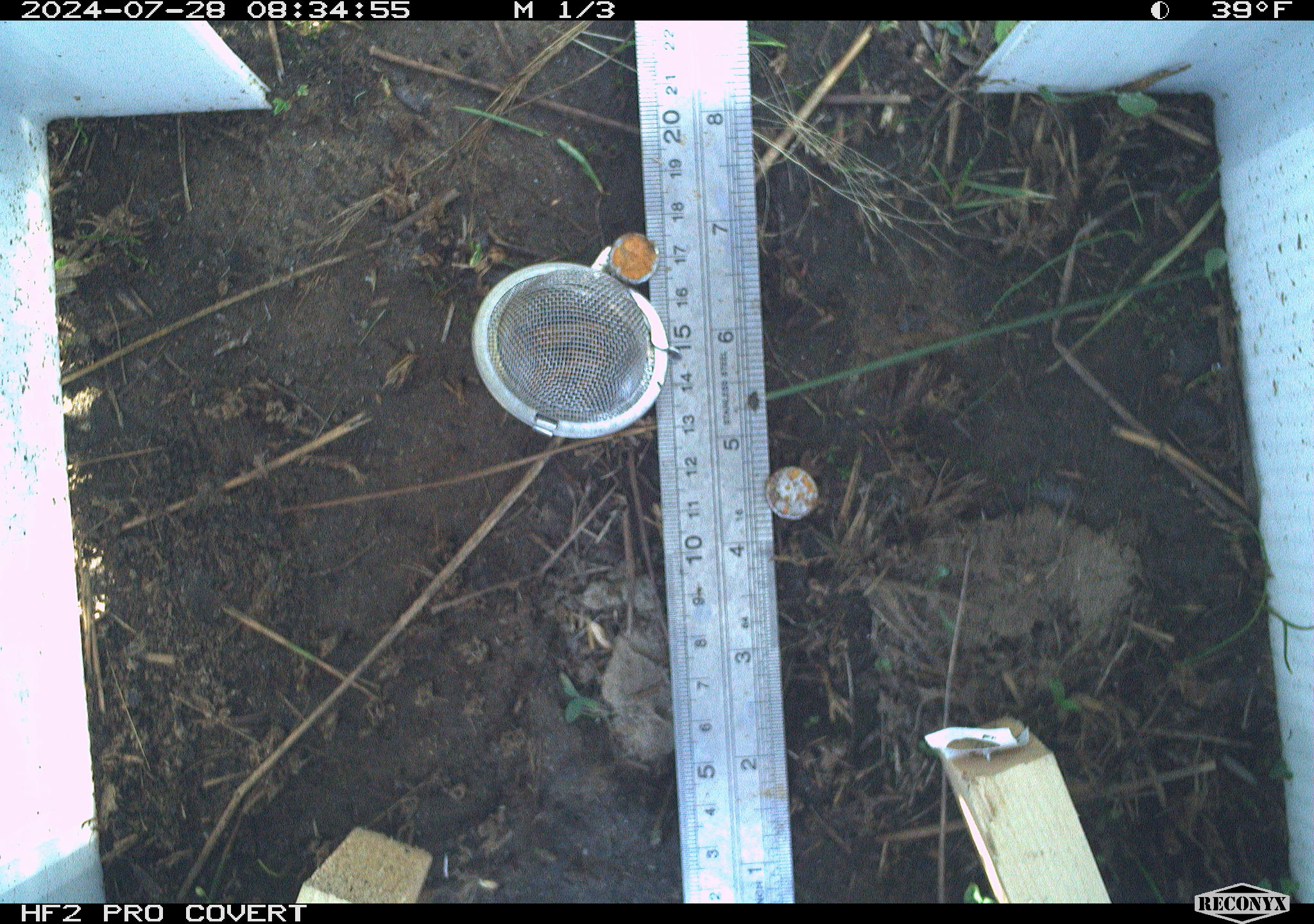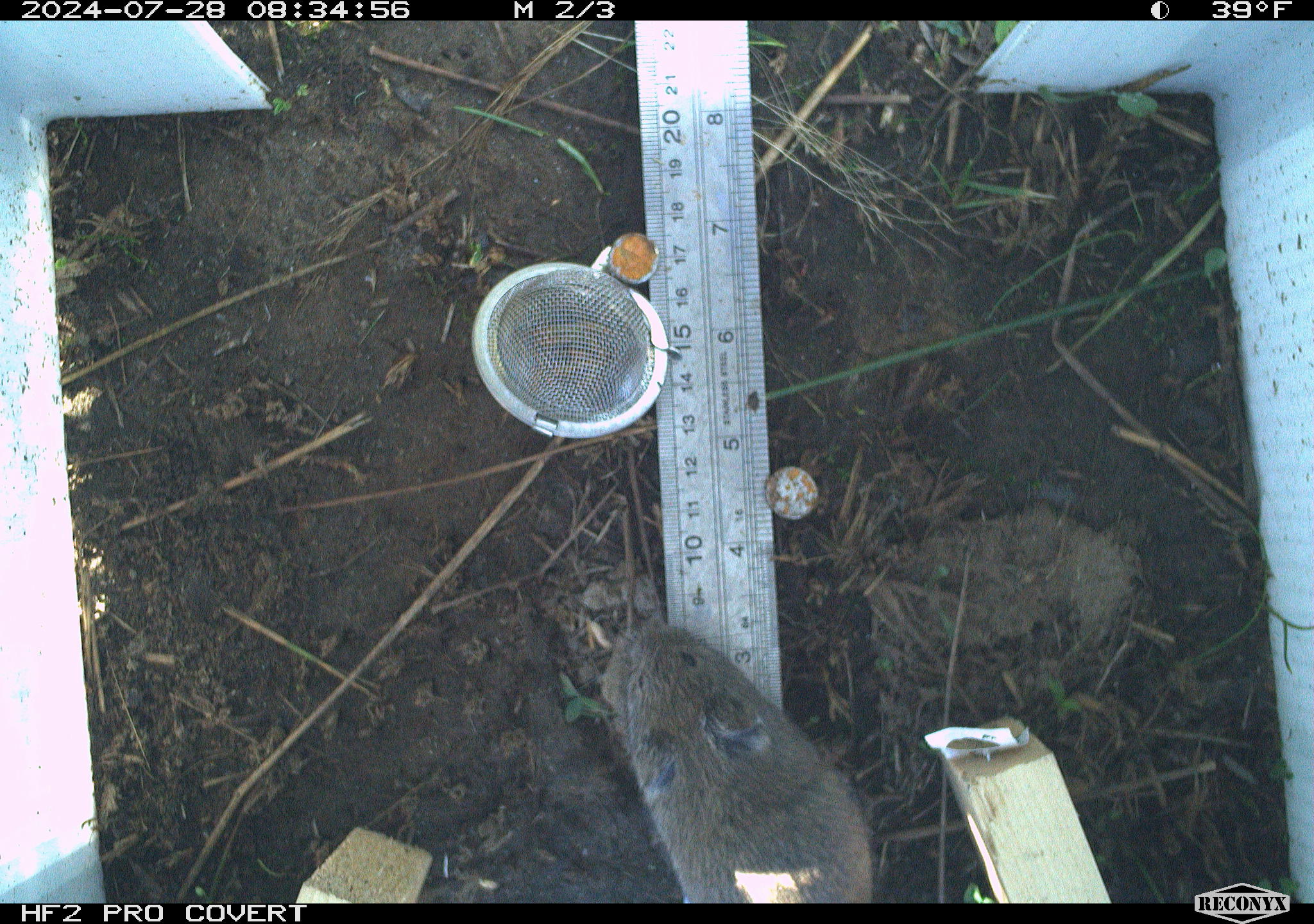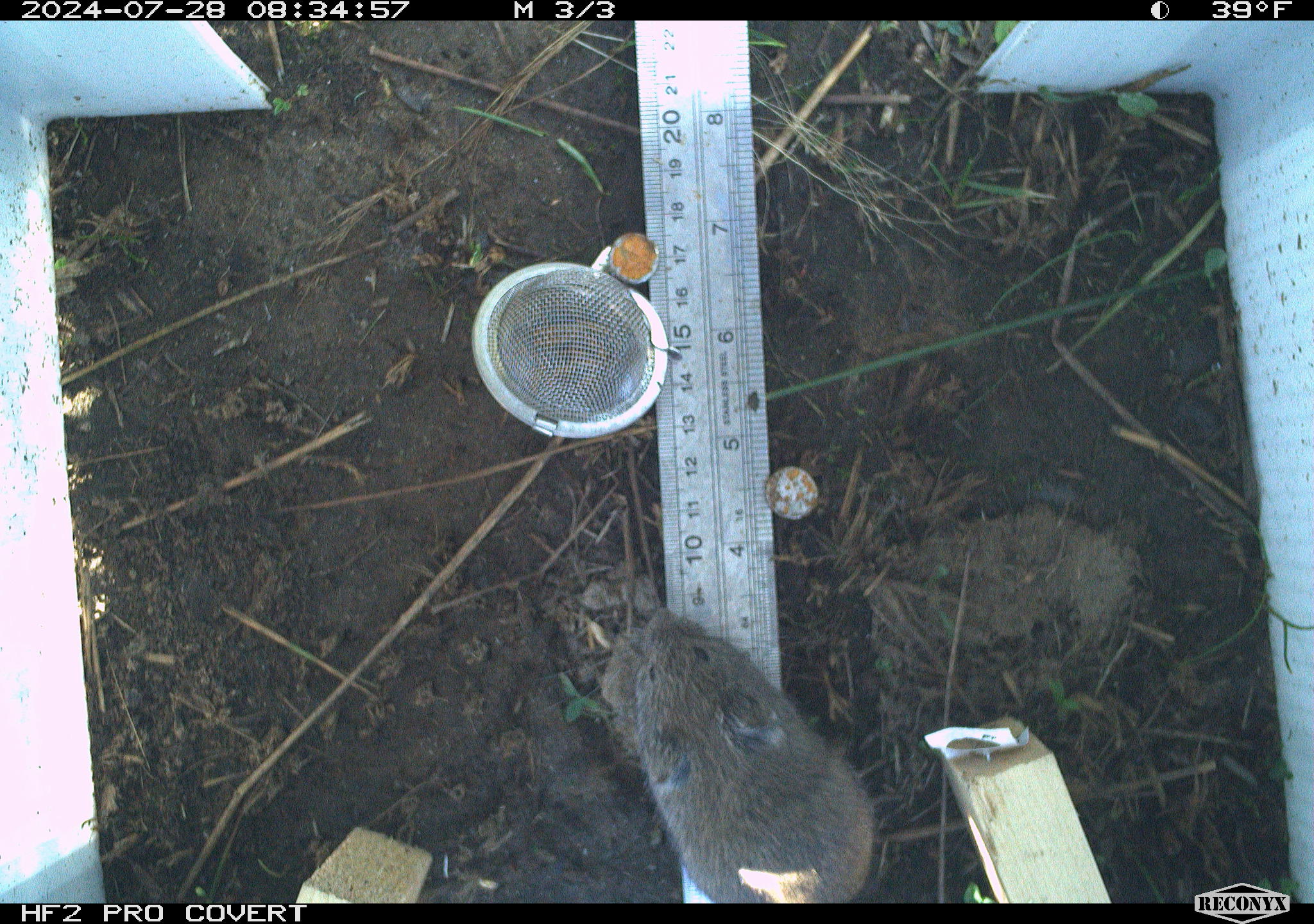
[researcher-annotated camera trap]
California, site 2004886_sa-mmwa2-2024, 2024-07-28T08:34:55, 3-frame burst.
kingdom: Animalia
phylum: Chordata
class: Mammalia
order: Rodentia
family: Cricetidae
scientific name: Arvicolinae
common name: voles, lemmings, and muskrats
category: arvicolinae subfamily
Arvicolinae subfamily (voles, lemmings, and muskrats) (Arvicolinae).